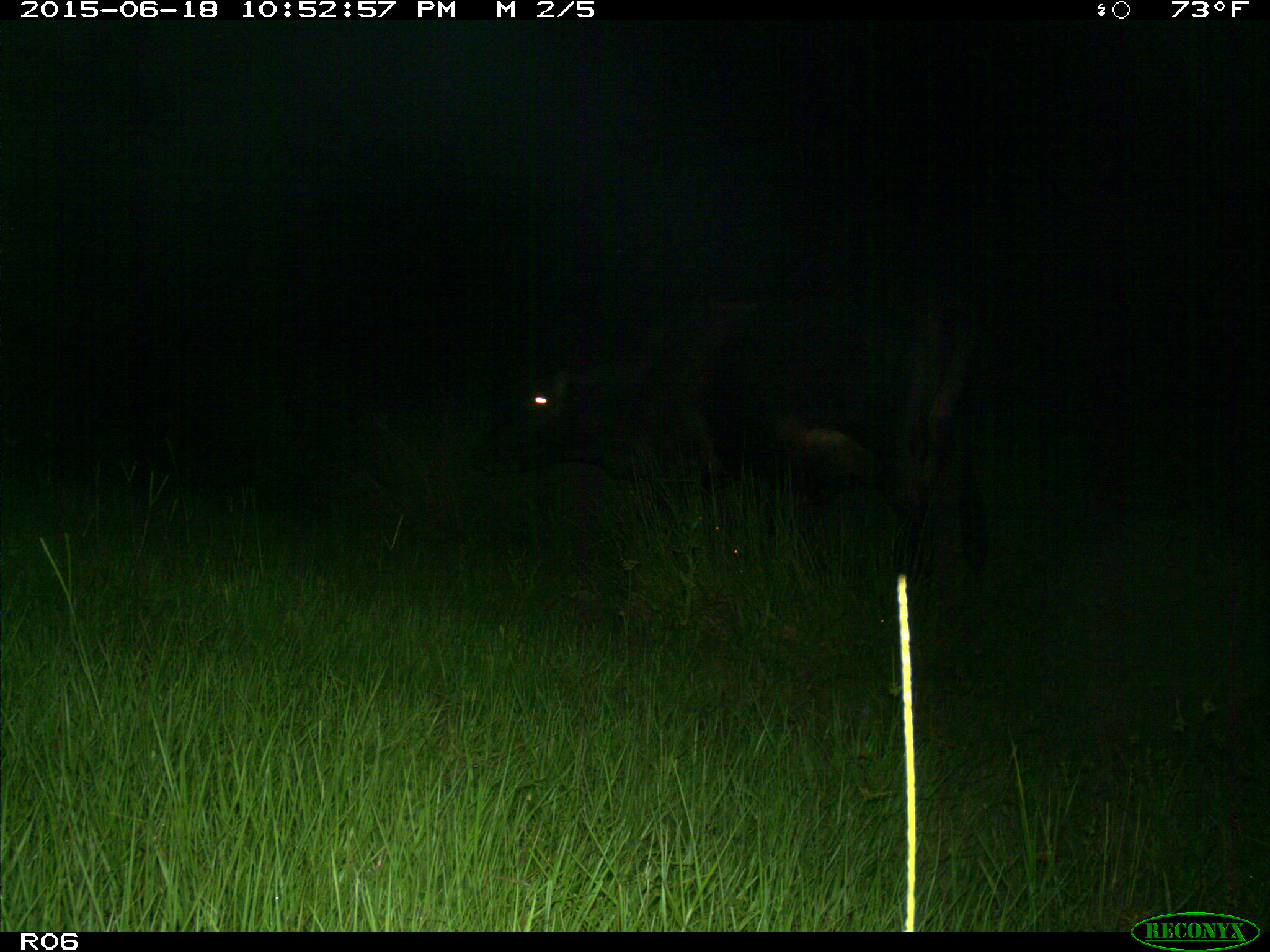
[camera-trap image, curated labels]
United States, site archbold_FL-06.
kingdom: Animalia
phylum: Chordata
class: Mammalia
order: Artiodactyla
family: Bovidae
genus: Bos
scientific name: Bos taurus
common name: domestic cow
Bos taurus (domestic cow).